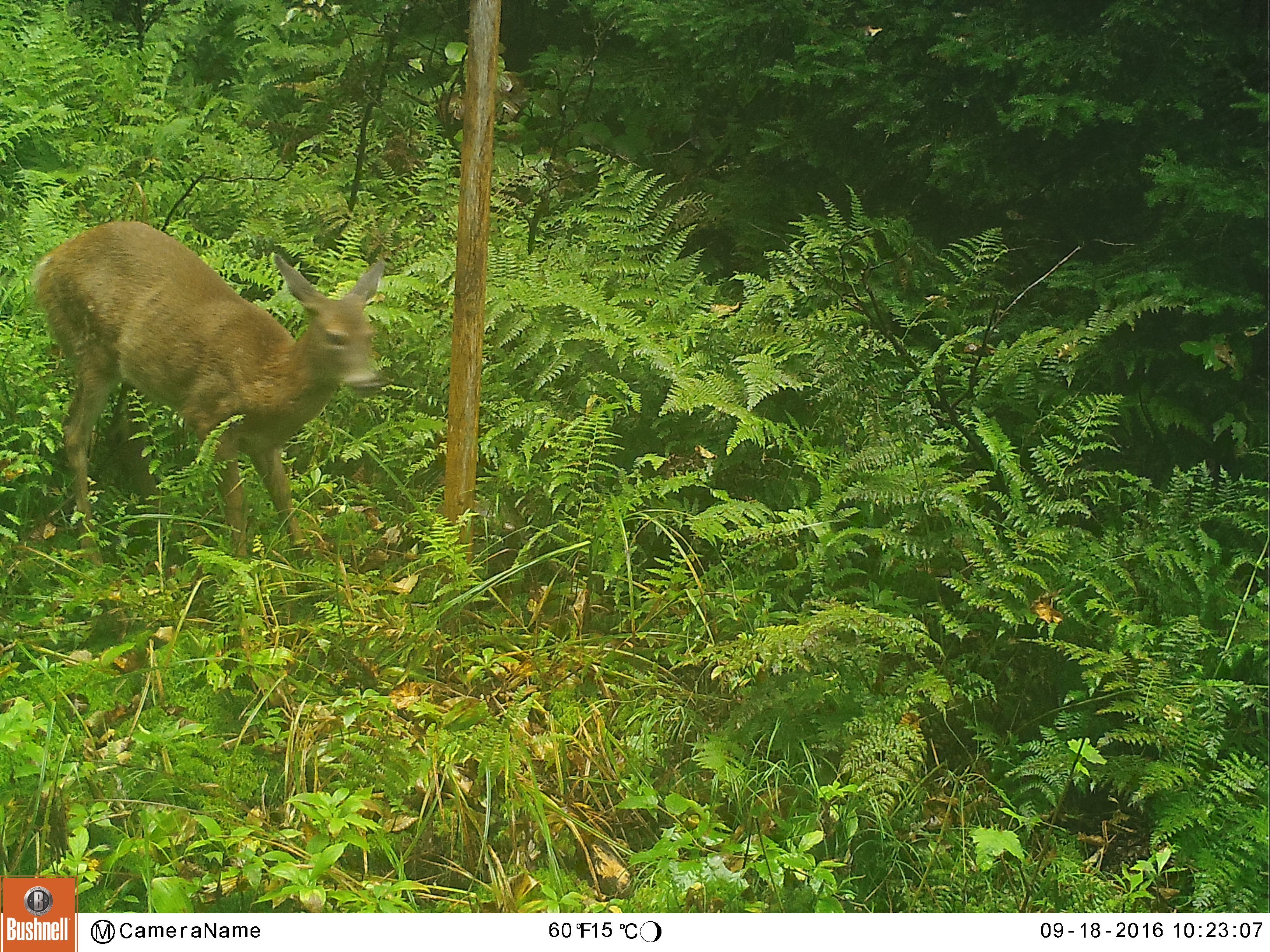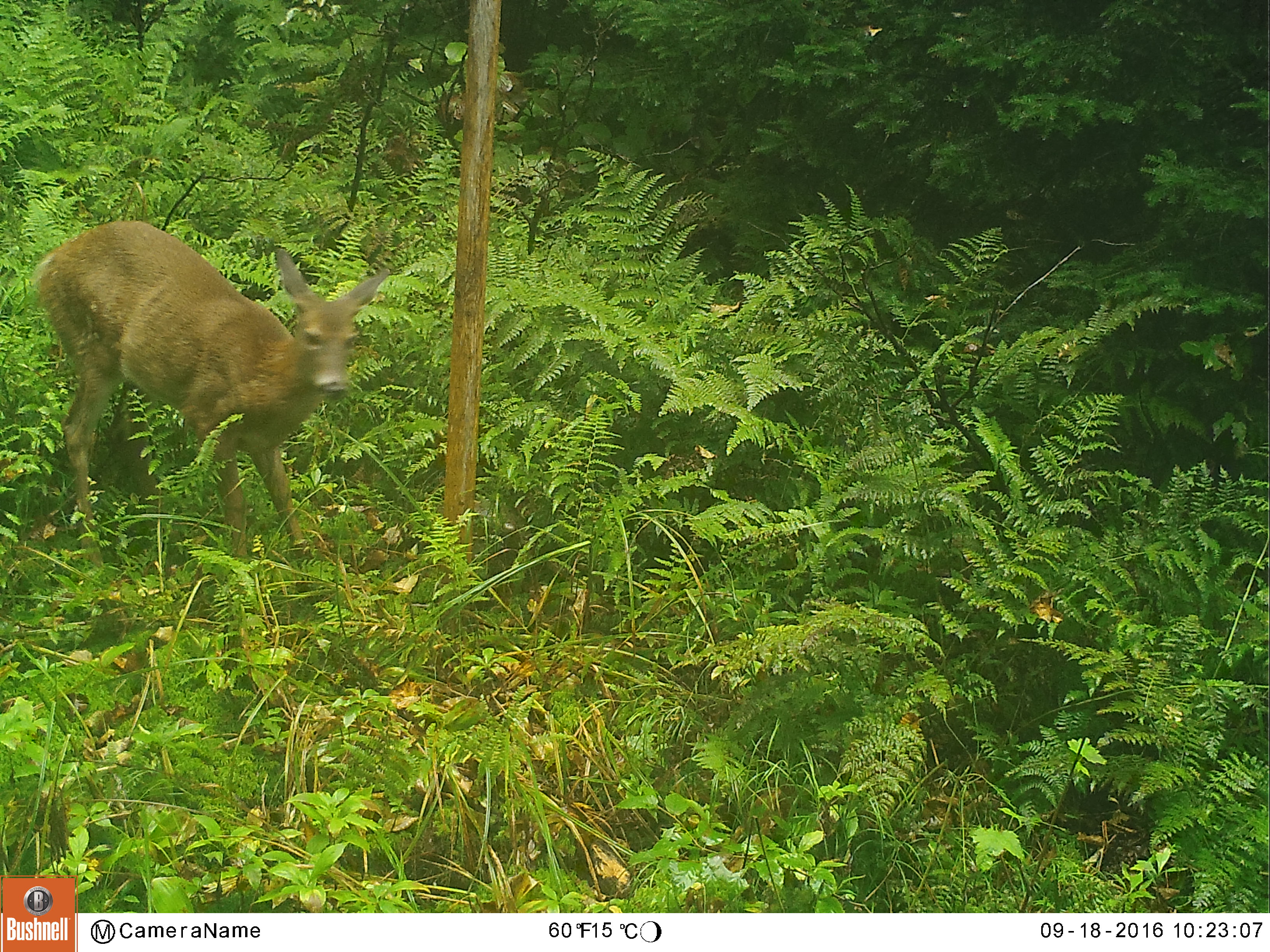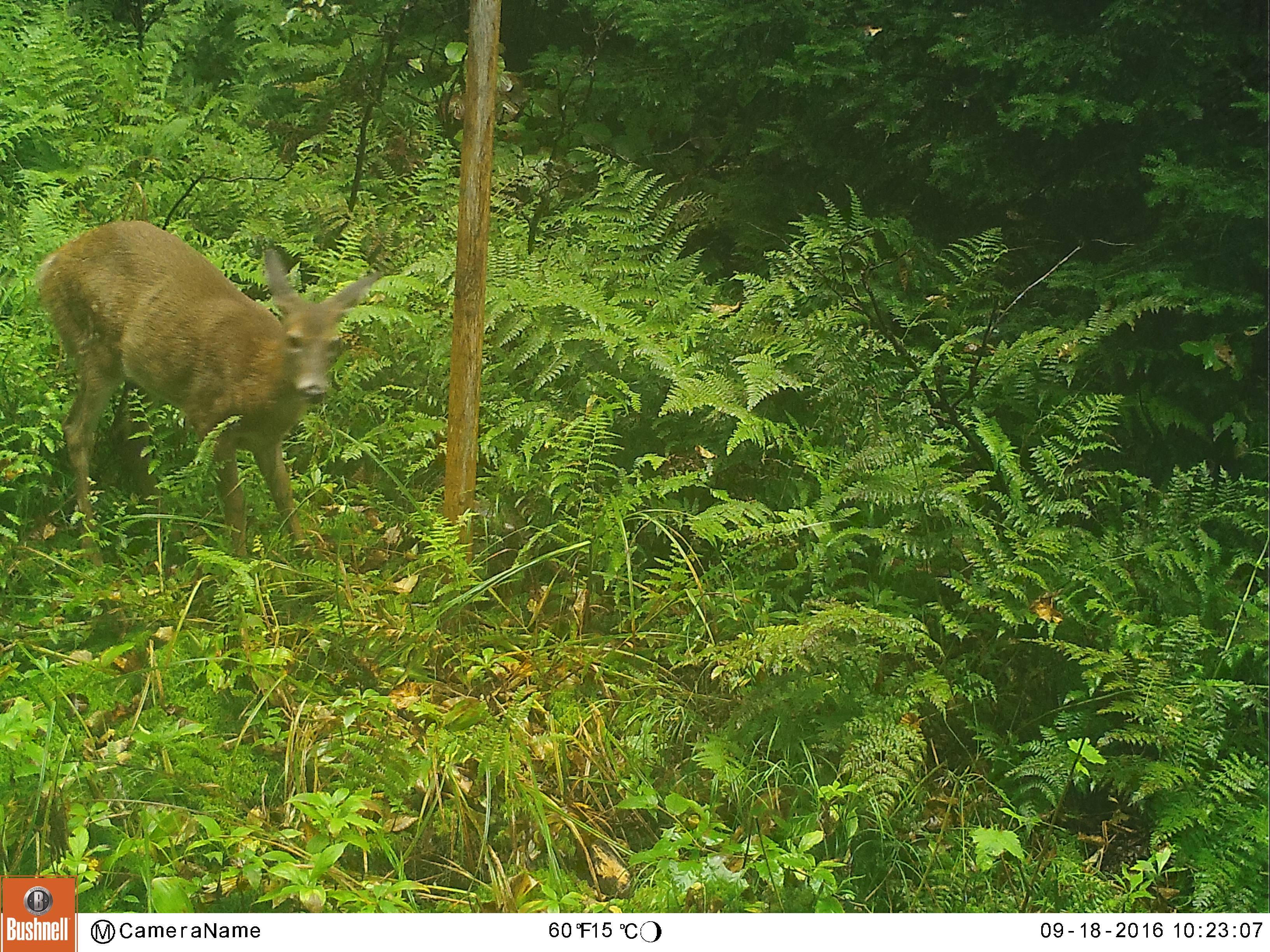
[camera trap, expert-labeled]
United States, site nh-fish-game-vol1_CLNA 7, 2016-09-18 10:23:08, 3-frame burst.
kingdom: Animalia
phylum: Chordata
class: Mammalia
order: Artiodactyla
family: Cervidae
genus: Odocoileus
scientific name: Odocoileus virginianus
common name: white-tailed deer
White-tailed deer (Odocoileus virginianus).